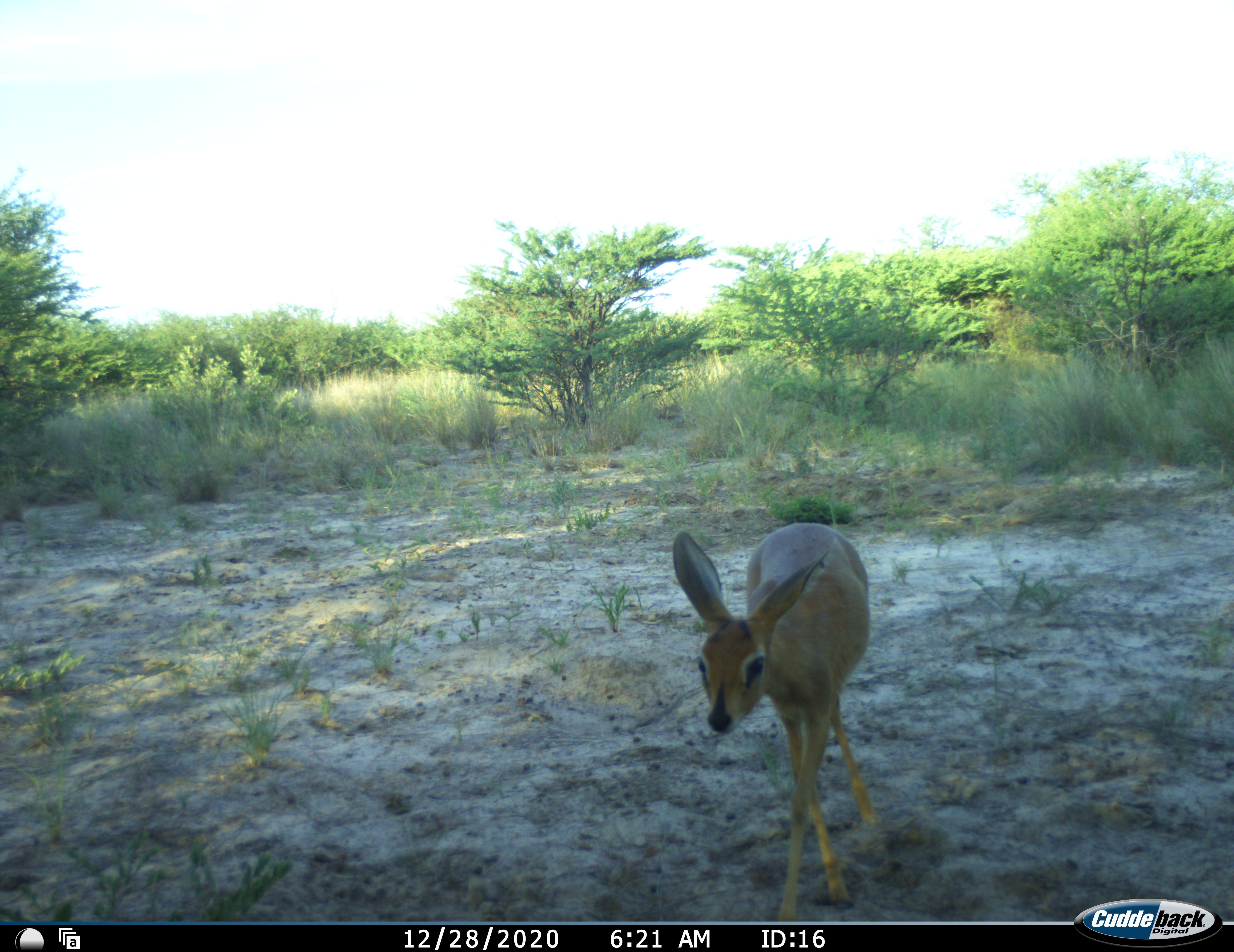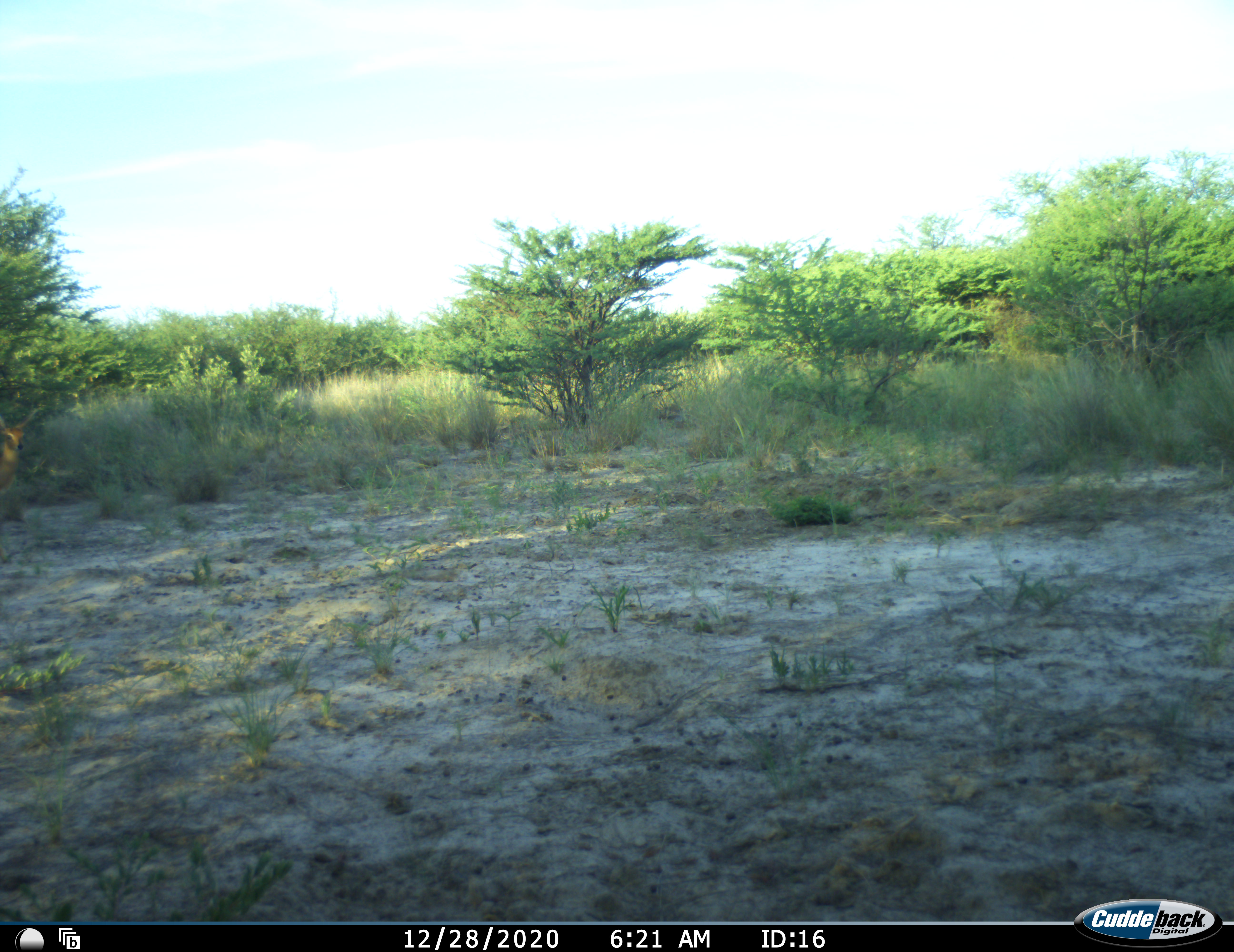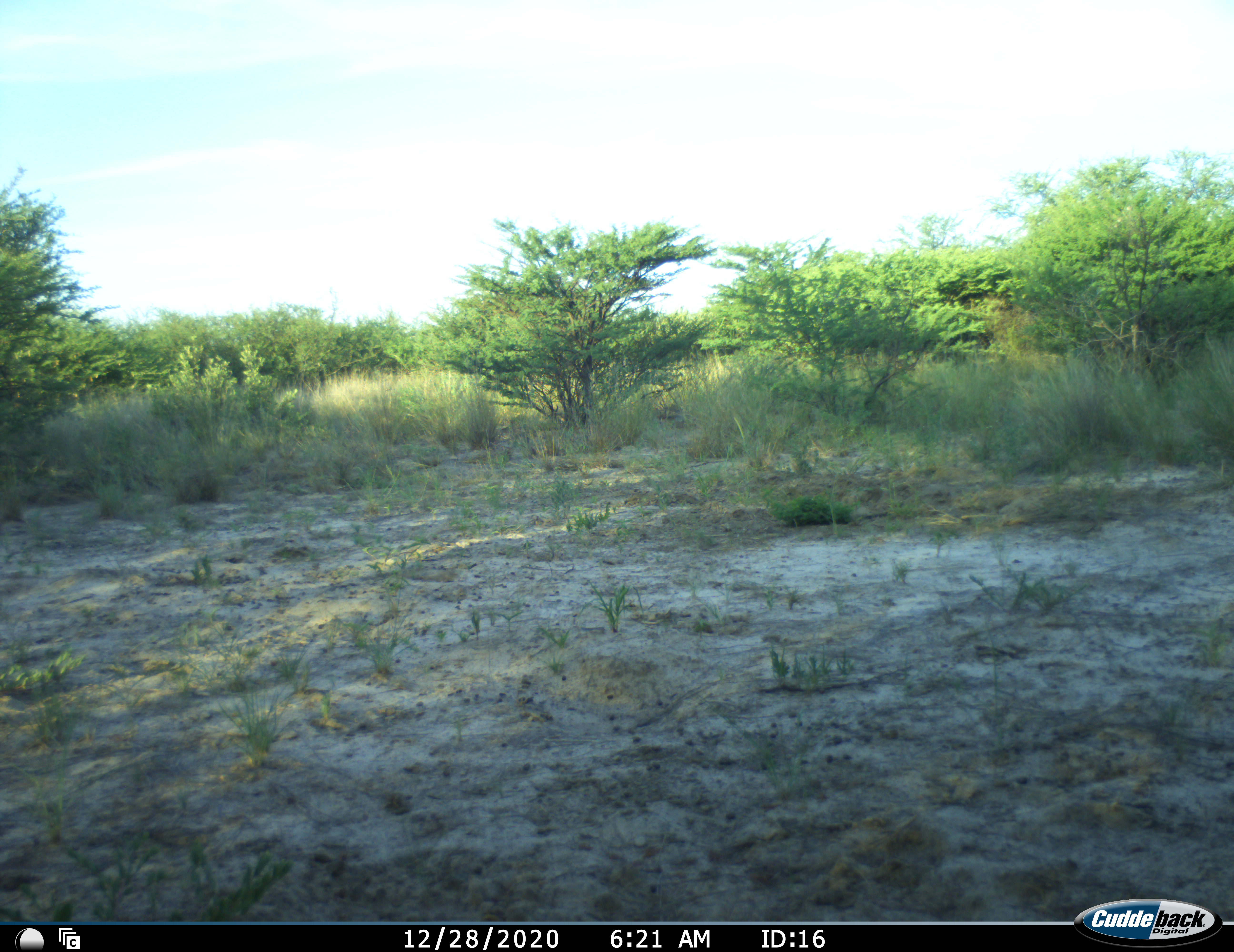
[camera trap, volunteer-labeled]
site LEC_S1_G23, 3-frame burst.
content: unidentified animal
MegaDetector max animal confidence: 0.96